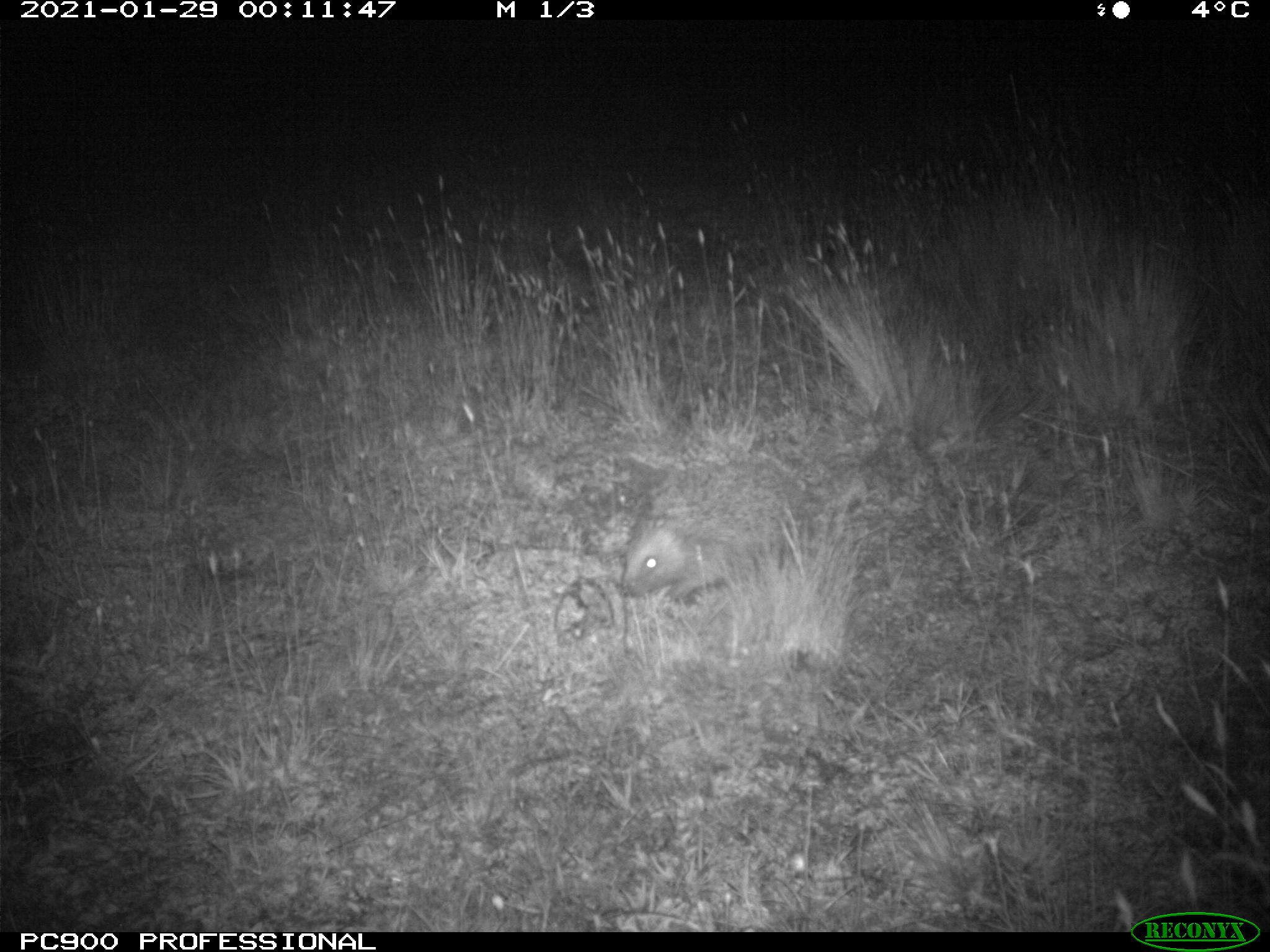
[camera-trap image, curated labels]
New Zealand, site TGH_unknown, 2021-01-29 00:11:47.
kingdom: Animalia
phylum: Chordata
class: Mammalia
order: Eulipotyphla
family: Erinaceidae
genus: Erinaceus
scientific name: Erinaceus europaeus europaeus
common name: european hedgehog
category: hedgehog